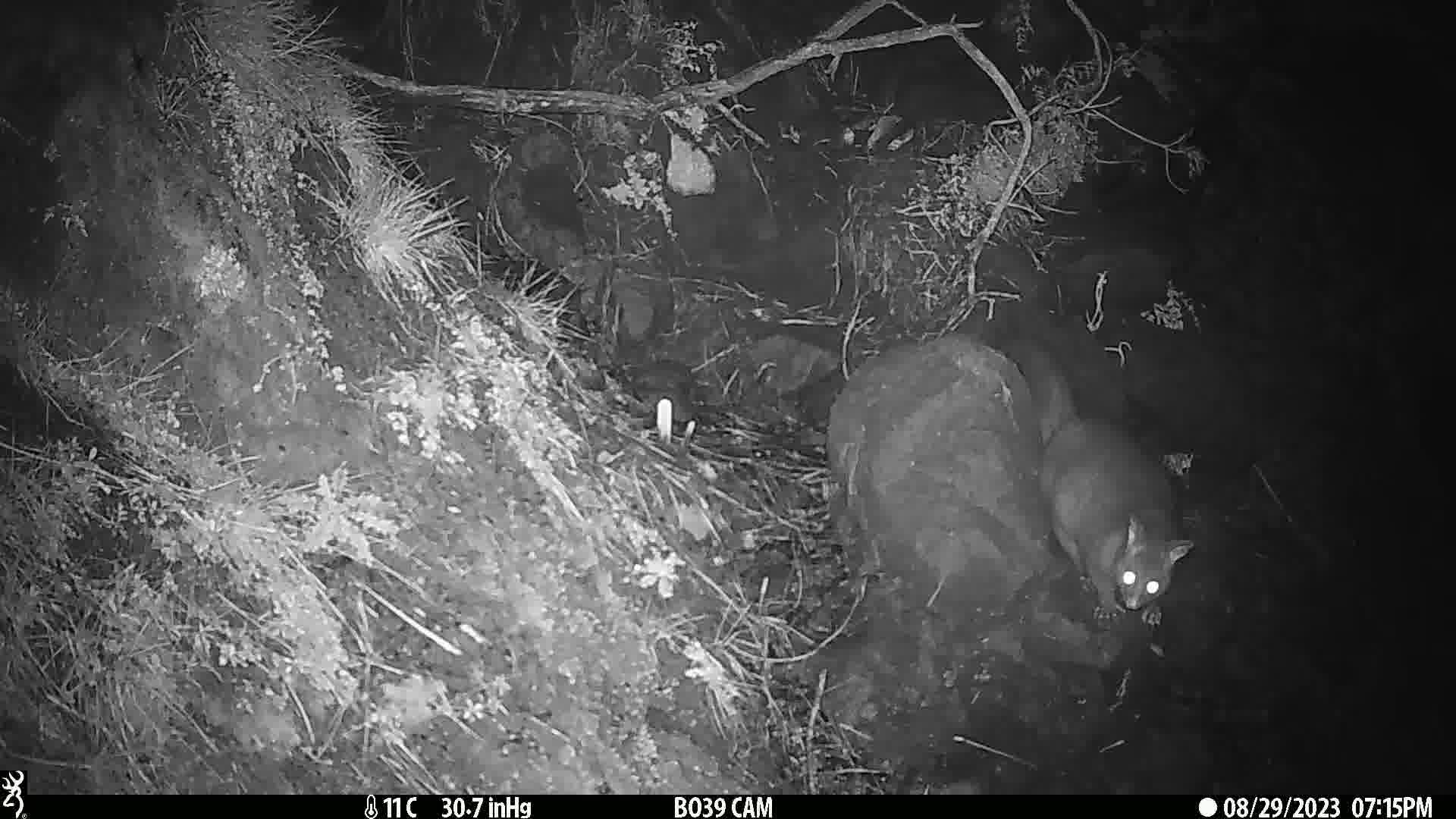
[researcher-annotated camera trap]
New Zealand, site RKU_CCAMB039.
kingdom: Animalia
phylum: Chordata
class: Mammalia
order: Diprotodontia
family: Phalangeridae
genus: Trichosurus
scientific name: Trichosurus vulpecula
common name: common brushtail possum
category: possum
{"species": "possum (common brushtail possum) (Trichosurus vulpecula)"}